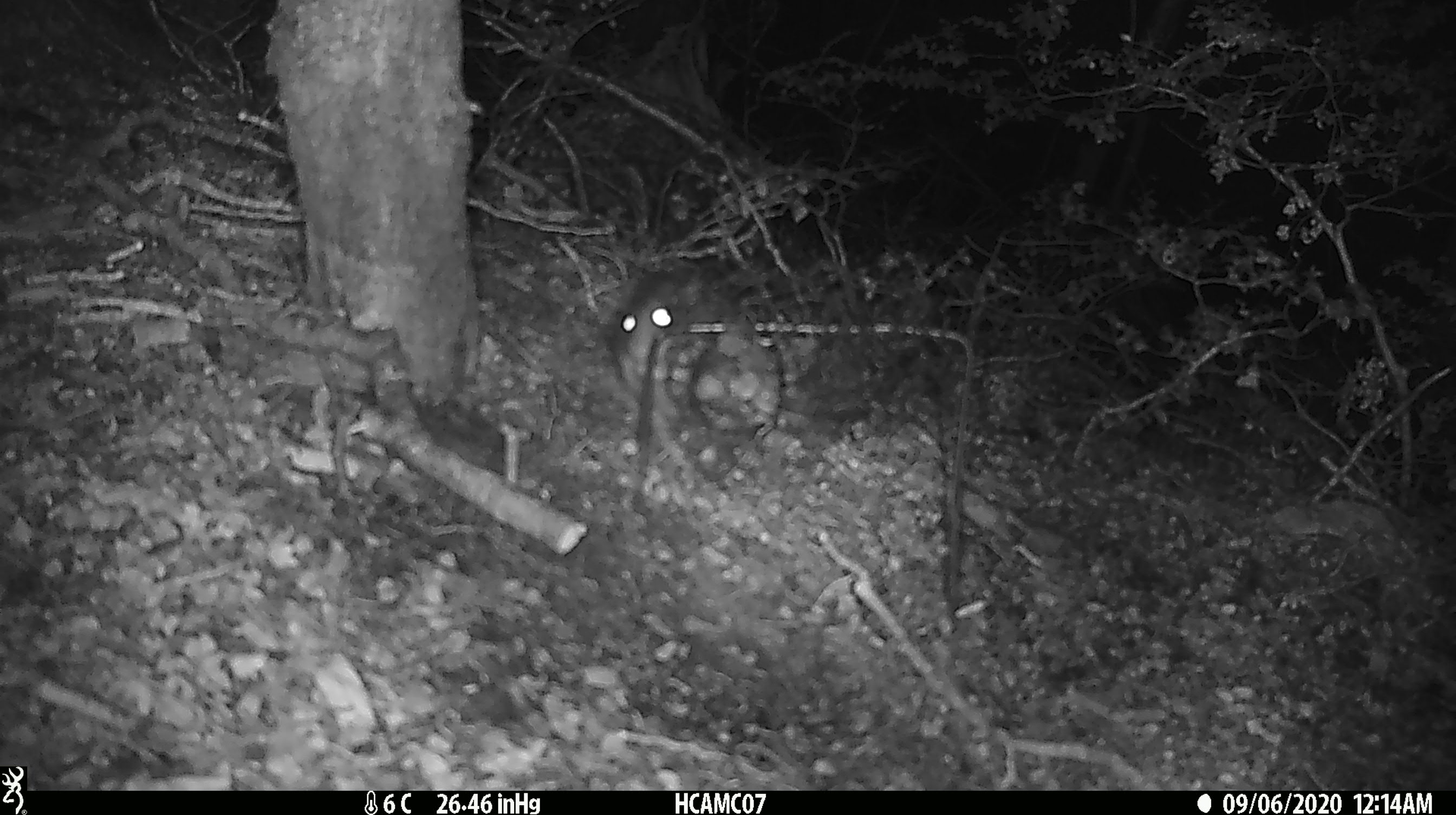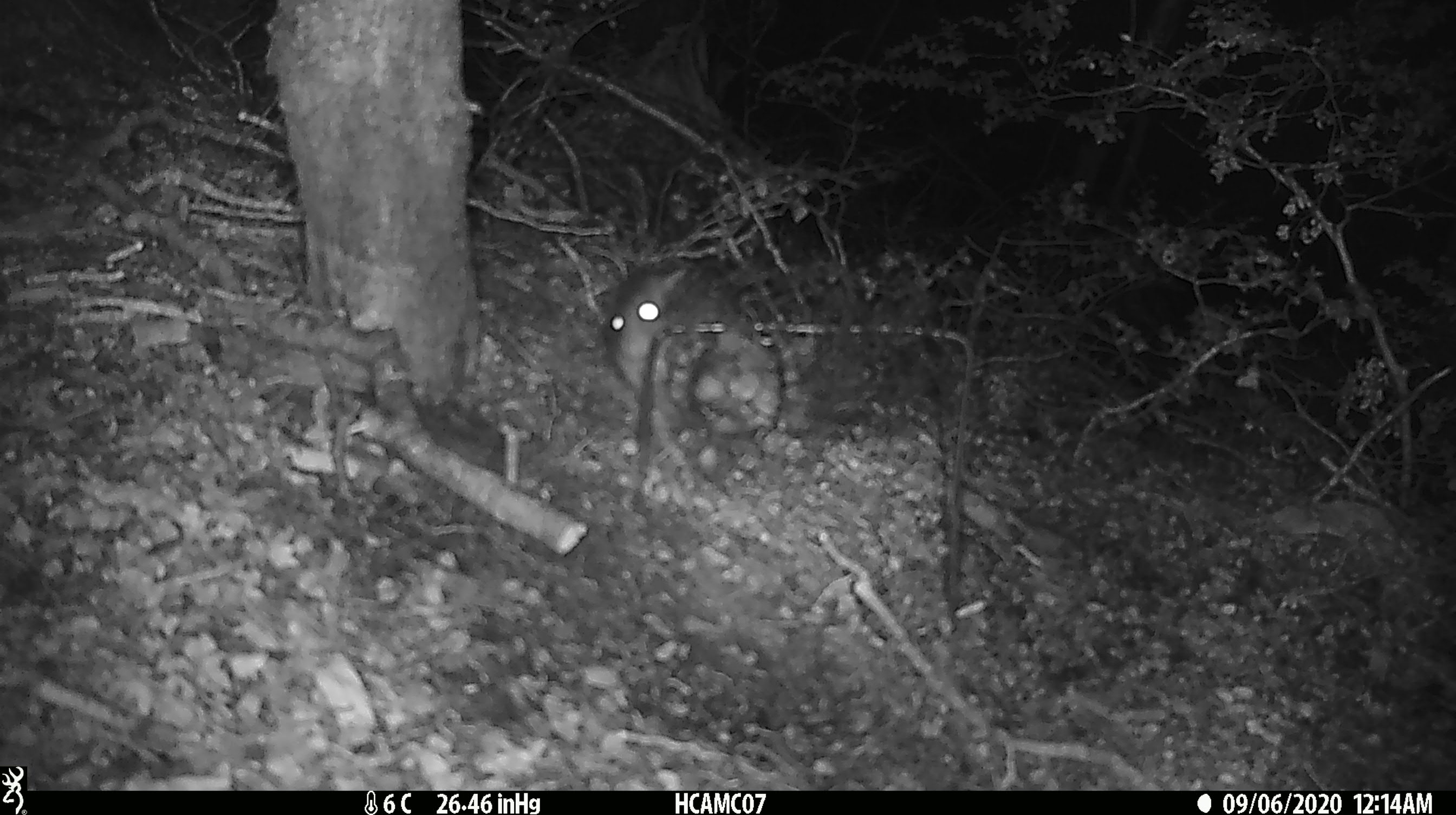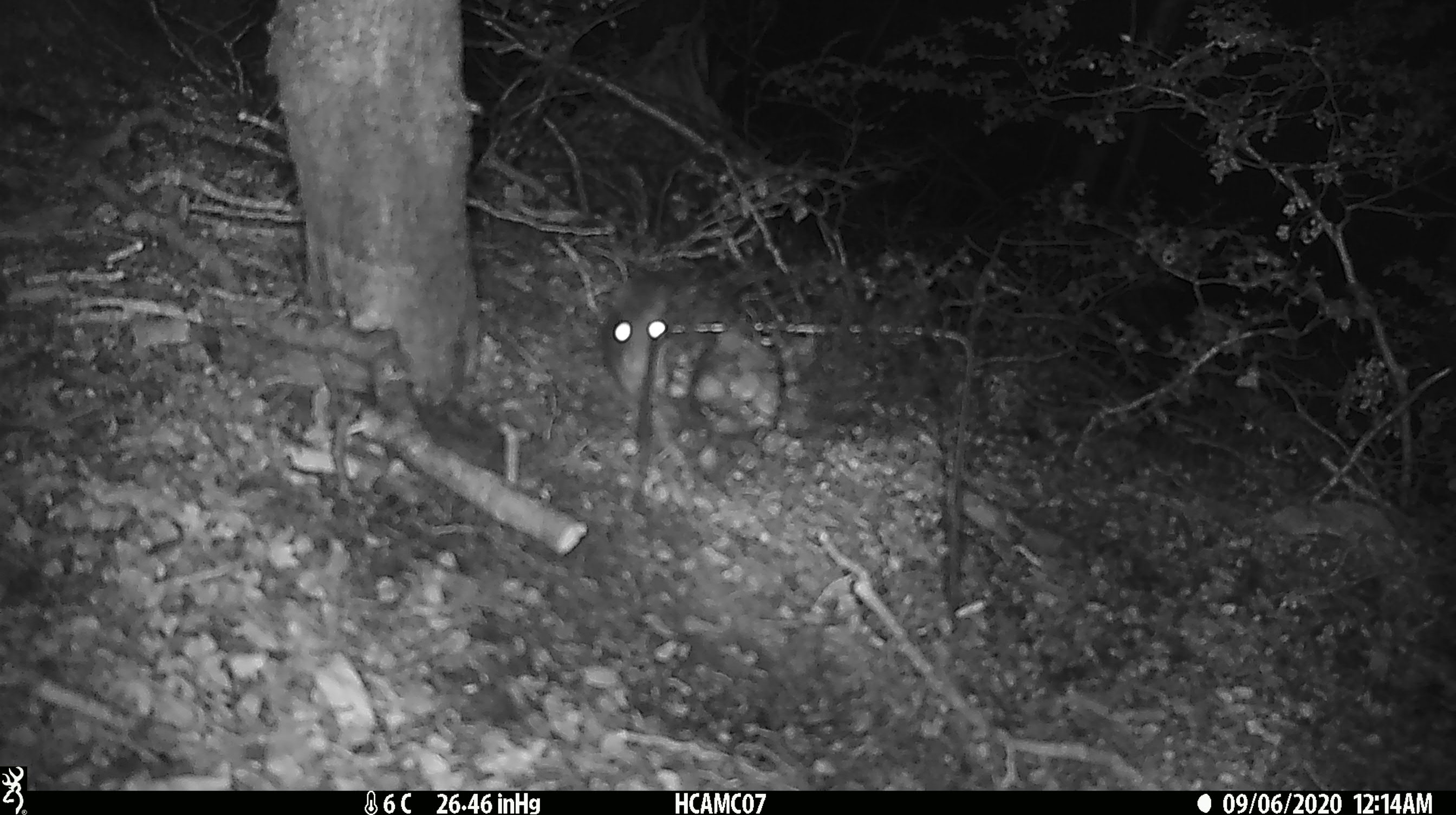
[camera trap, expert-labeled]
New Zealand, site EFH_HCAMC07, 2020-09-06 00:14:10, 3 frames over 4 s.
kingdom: Animalia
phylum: Chordata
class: Mammalia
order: Rodentia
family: Muridae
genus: Rattus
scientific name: Rattus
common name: rat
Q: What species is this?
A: Rat (Rattus).